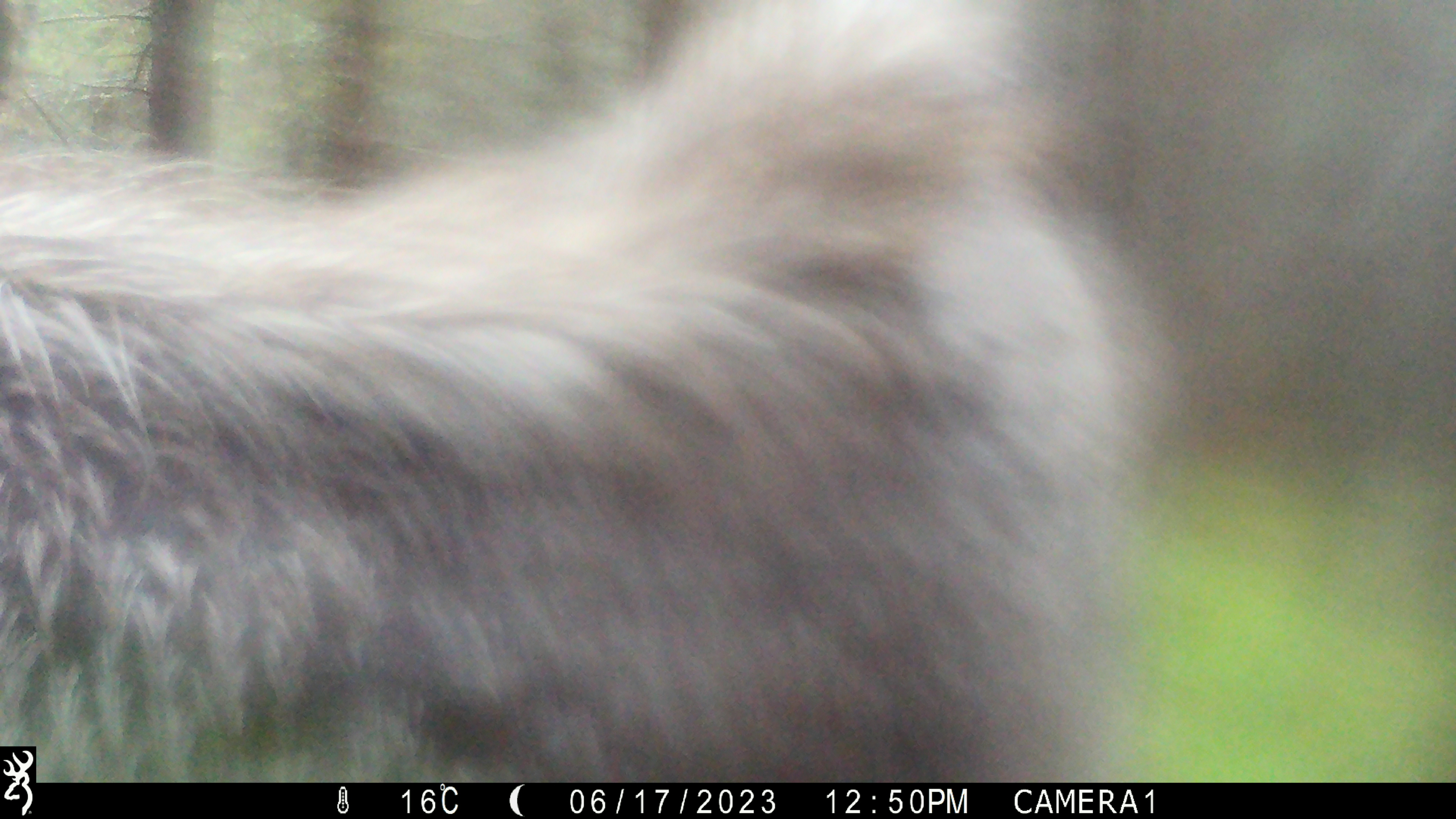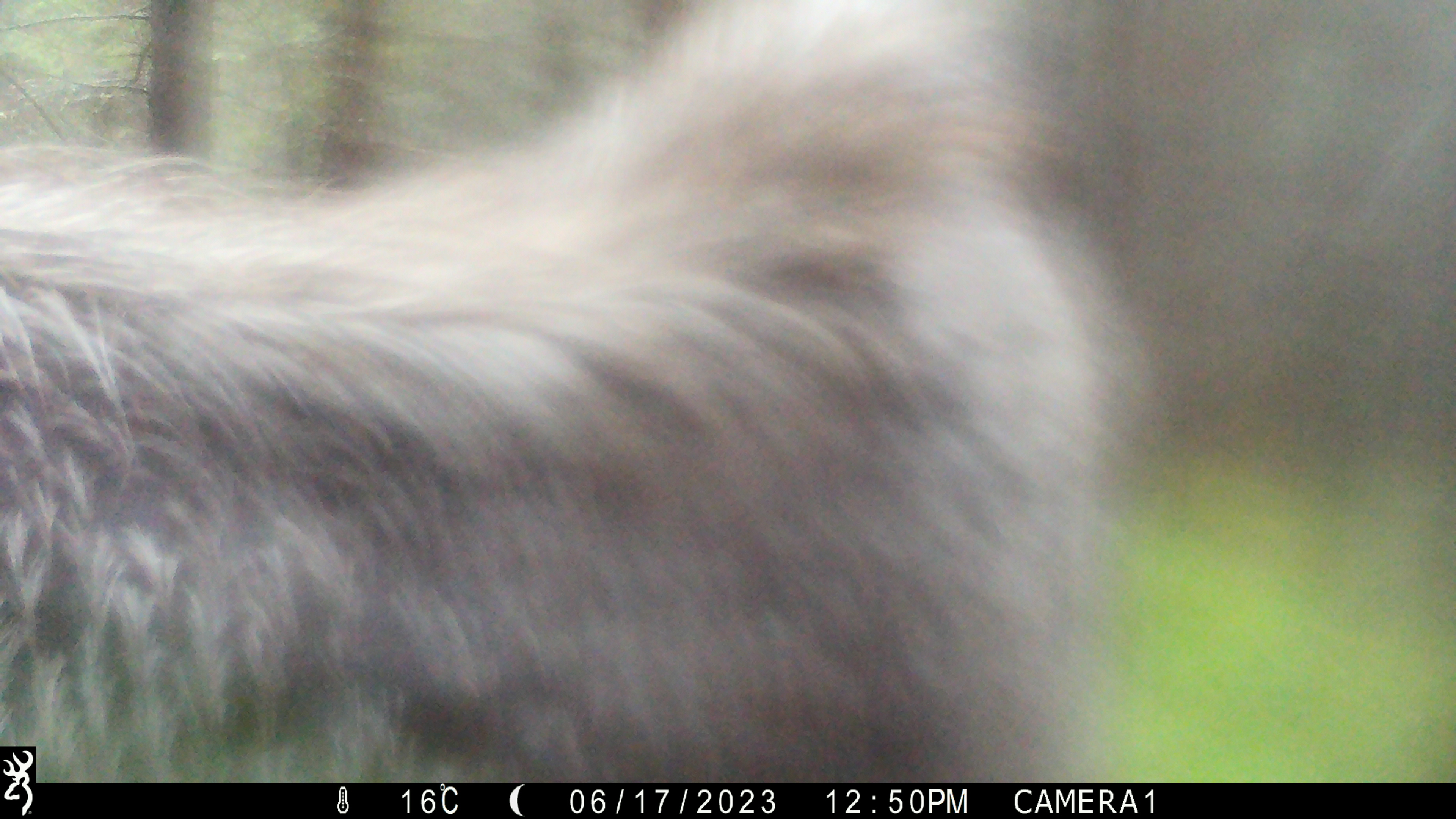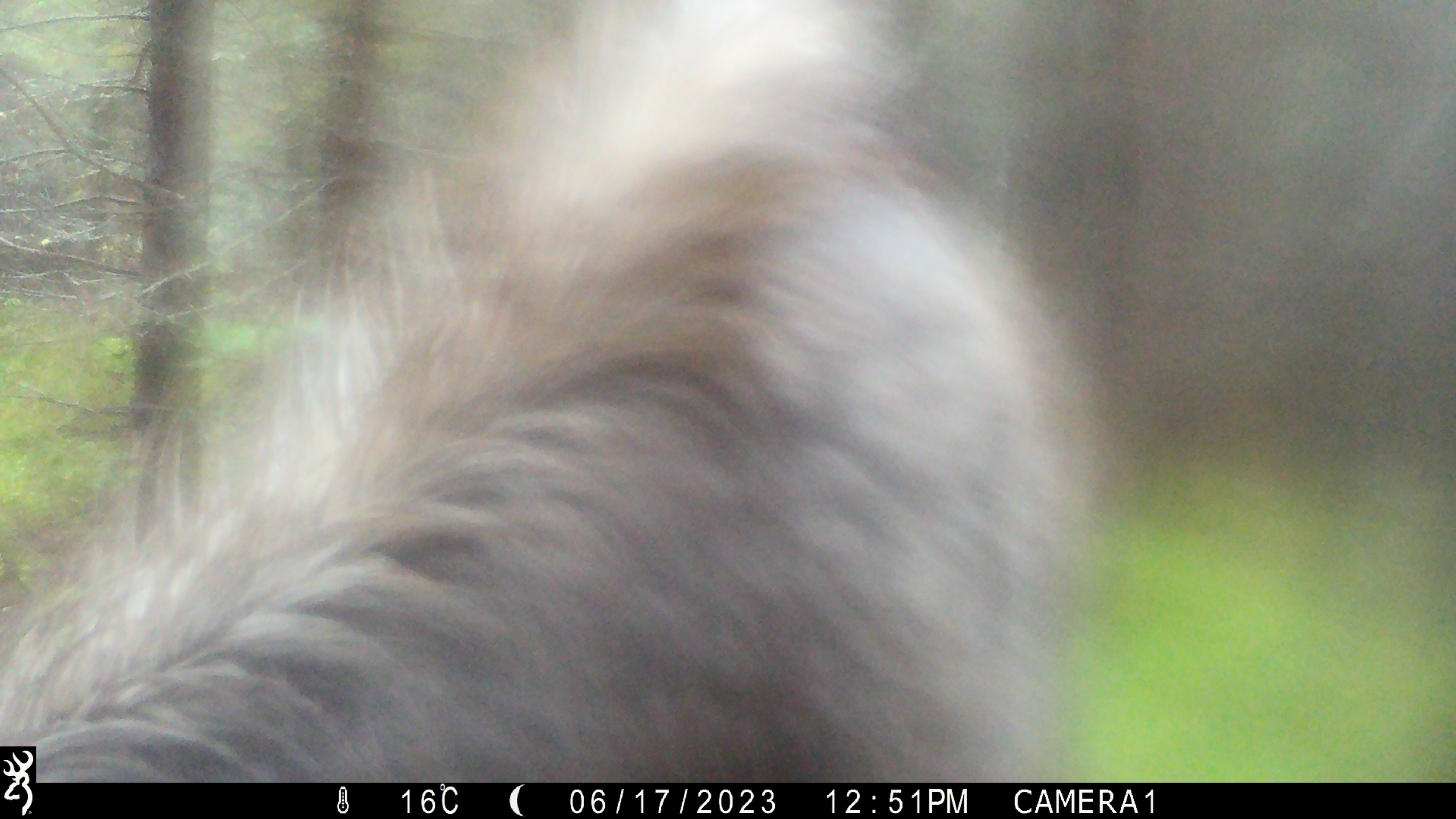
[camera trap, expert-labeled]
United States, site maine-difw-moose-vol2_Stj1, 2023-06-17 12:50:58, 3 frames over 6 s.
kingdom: Animalia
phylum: Chordata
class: Mammalia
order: Artiodactyla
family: Cervidae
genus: Alces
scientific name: Alces alces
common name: moose